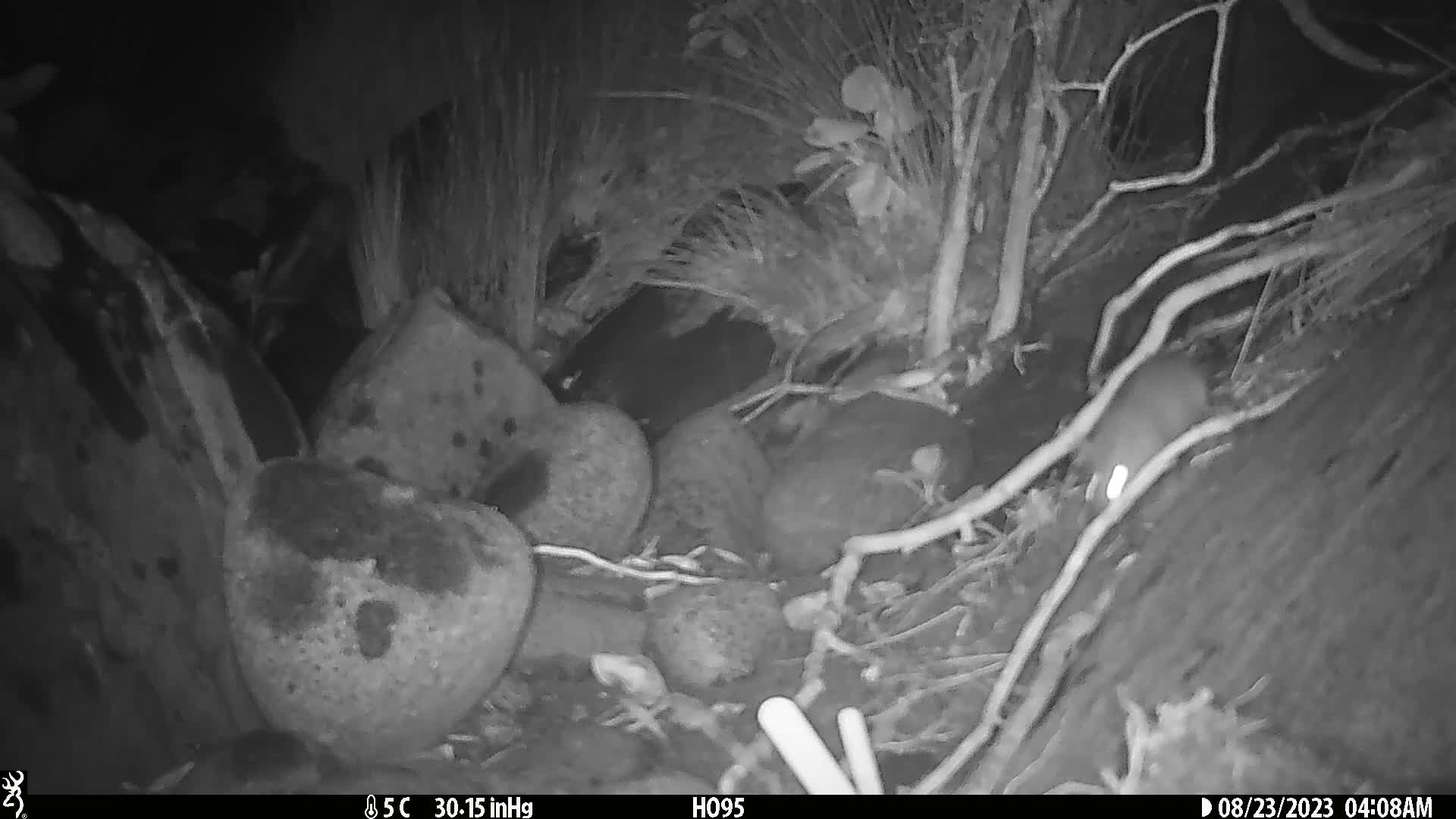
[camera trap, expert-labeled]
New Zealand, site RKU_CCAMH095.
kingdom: Animalia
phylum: Chordata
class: Mammalia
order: Rodentia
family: Muridae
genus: Rattus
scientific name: Rattus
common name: rat